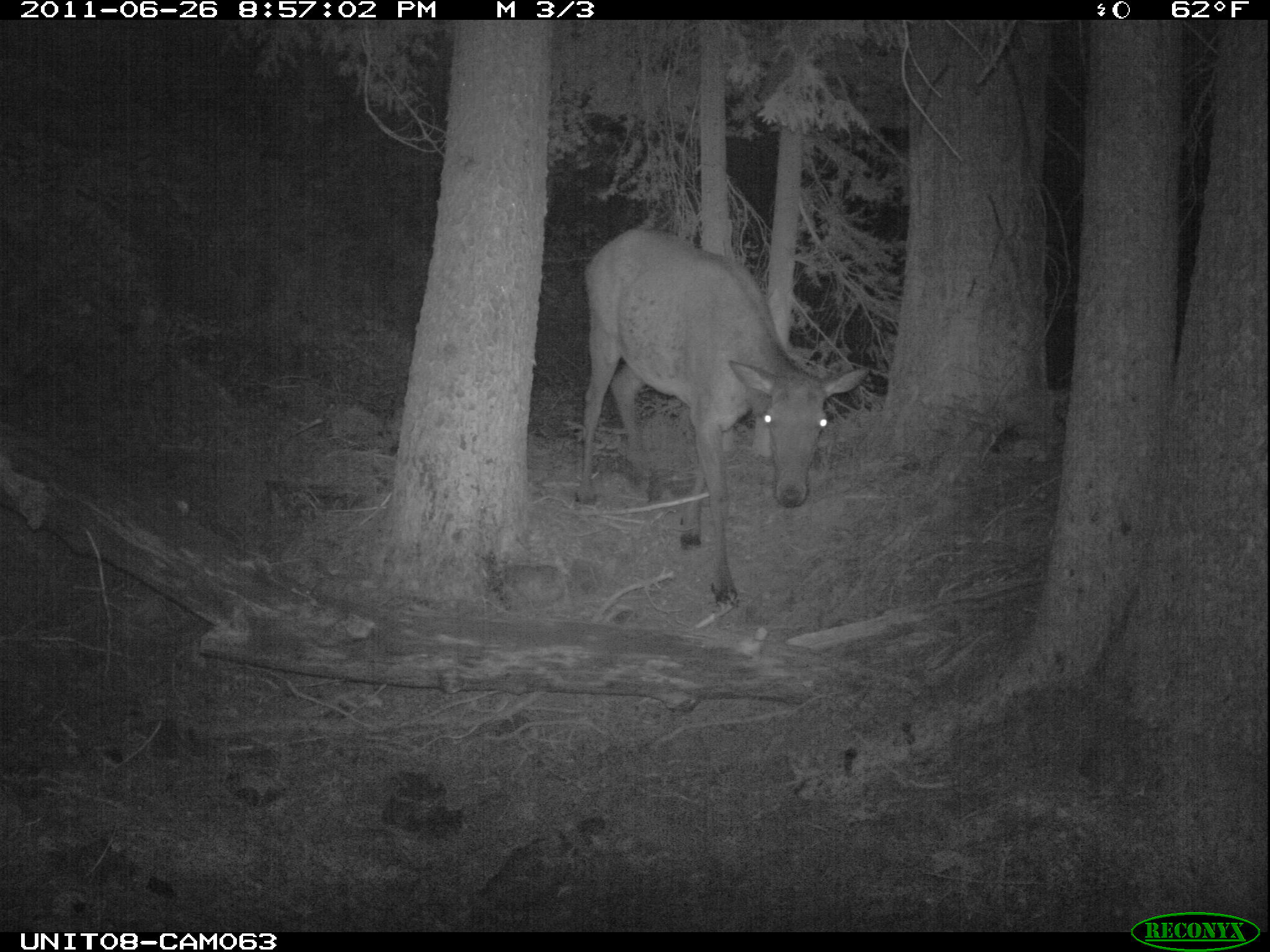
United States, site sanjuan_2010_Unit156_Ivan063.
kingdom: Animalia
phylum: Chordata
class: Mammalia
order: Artiodactyla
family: Cervidae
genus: Cervus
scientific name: Cervus elaphus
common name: red deer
Cervus elaphus (red deer).